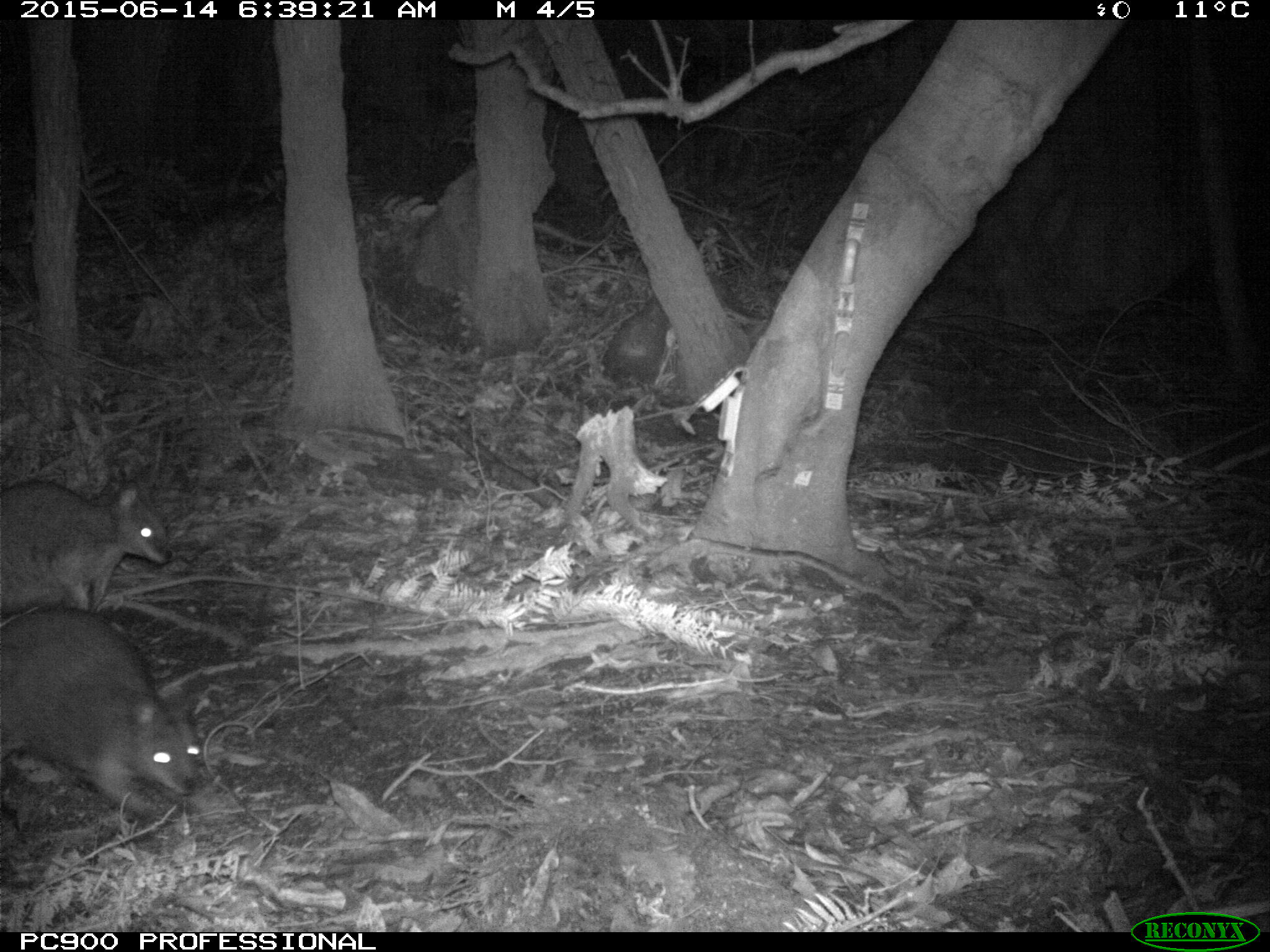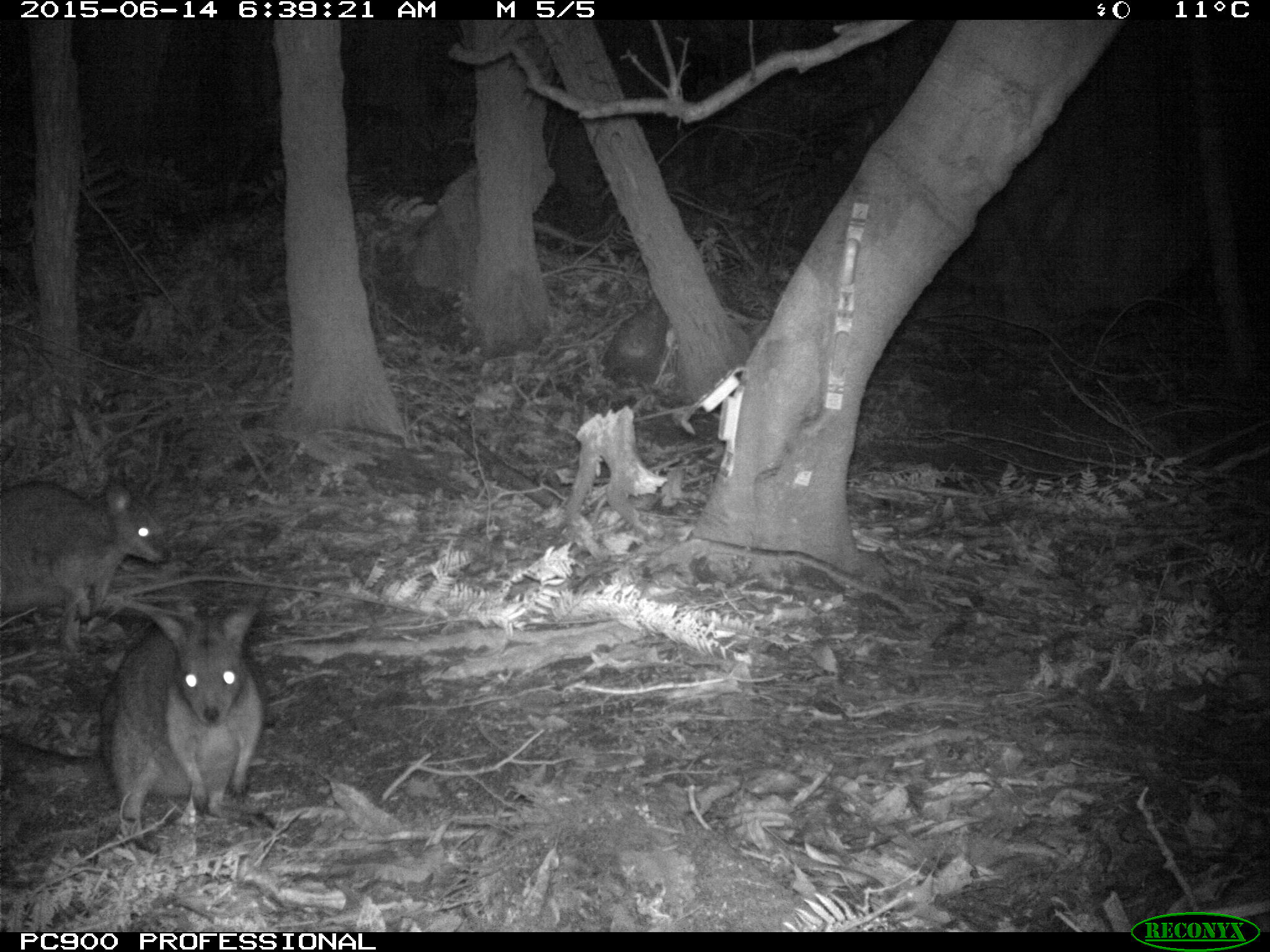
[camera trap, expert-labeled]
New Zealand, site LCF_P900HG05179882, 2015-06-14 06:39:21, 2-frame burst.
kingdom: Animalia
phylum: Chordata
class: Mammalia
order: Diprotodontia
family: Macropodidae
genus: Notamacropus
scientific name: Notamacropus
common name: wallaby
Wallaby (Notamacropus).